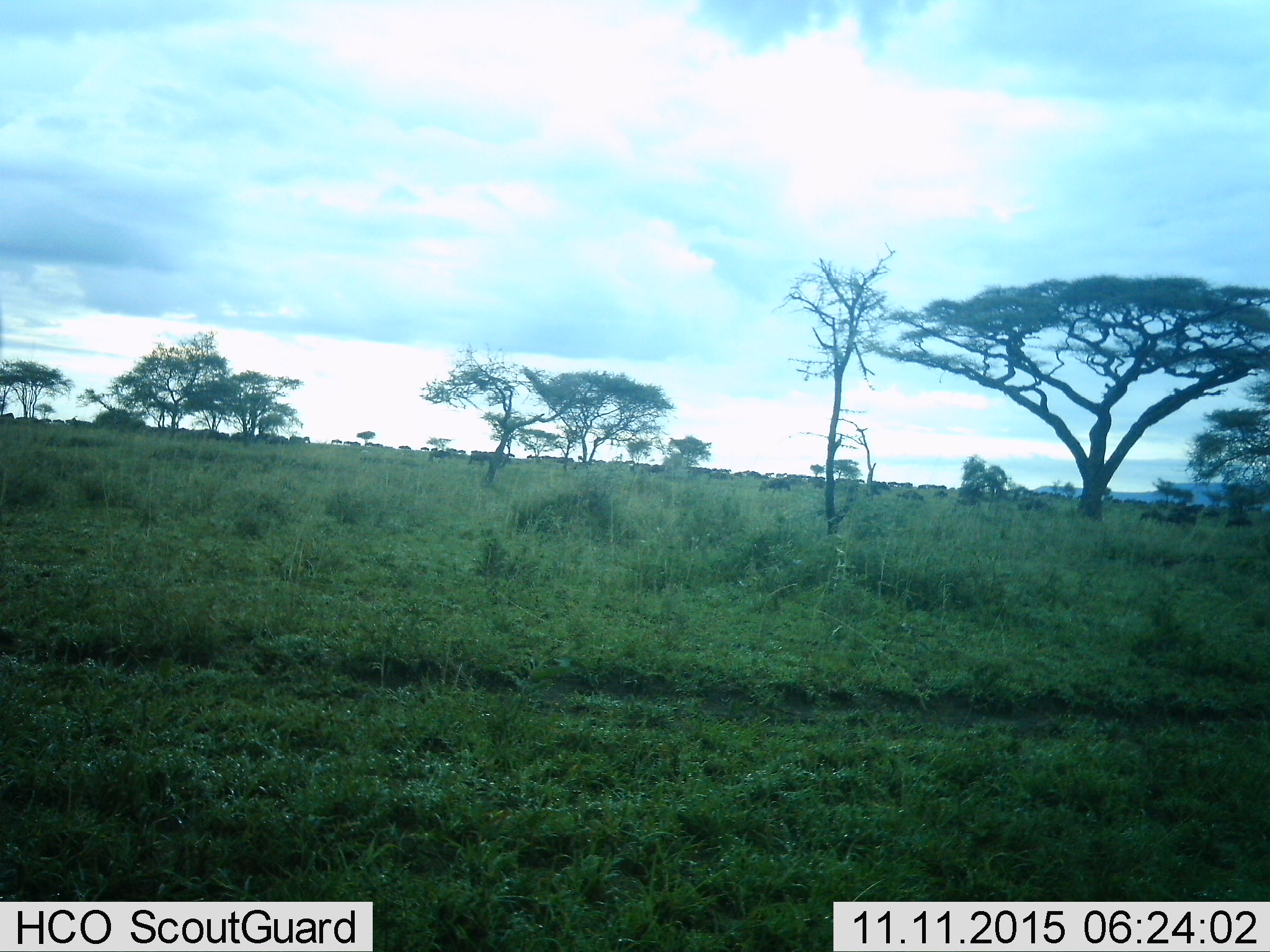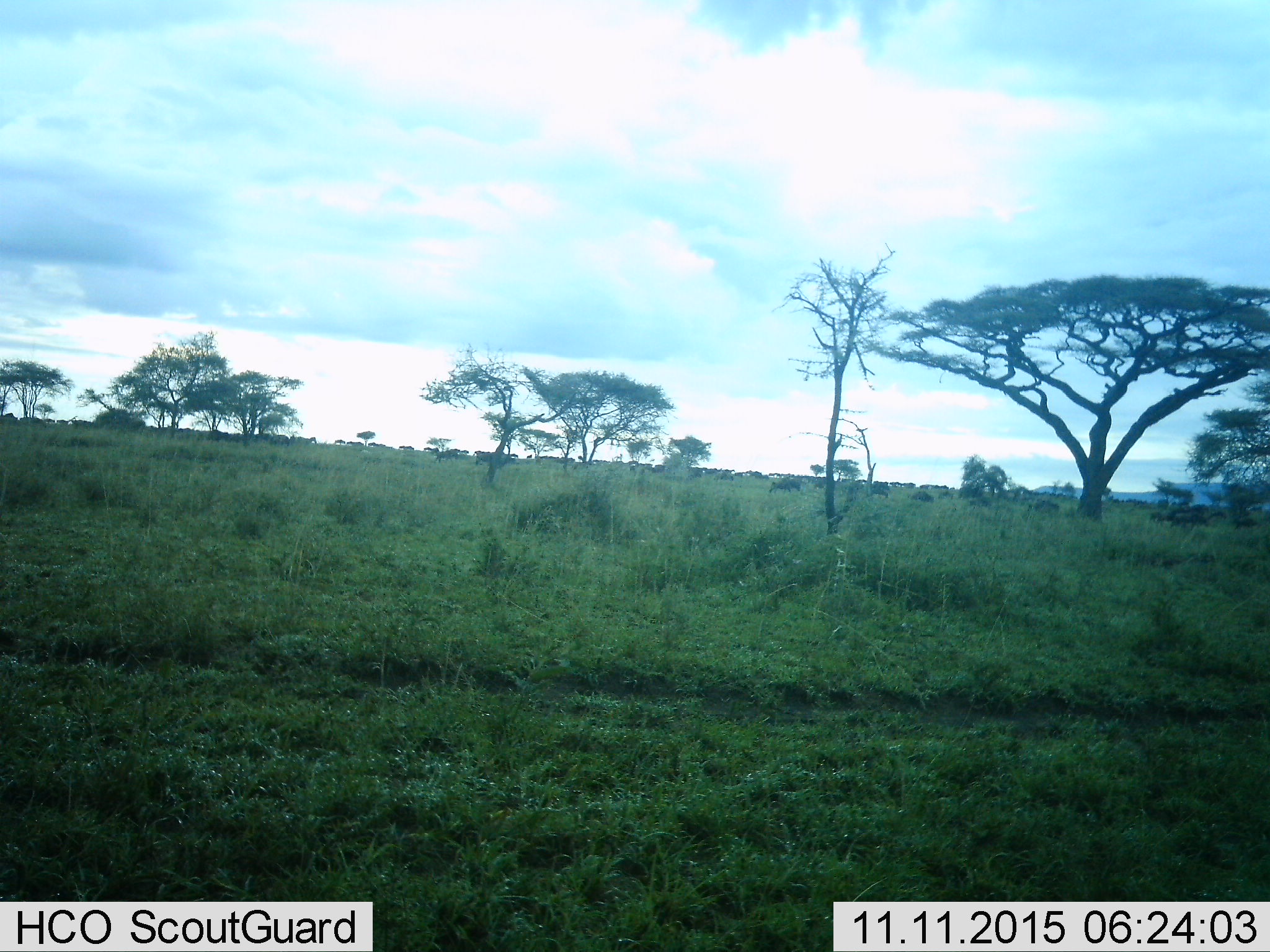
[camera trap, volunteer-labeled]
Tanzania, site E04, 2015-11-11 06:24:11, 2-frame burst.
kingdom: Animalia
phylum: Chordata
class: Mammalia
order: Artiodactyla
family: Bovidae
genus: Connochaetes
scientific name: Connochaetes taurinus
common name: blue wildebeest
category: wildebeest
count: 51+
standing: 25%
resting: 0%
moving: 92%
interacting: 0%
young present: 17%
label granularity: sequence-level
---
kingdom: Animalia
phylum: Chordata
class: Mammalia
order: Perissodactyla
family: Equidae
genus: Equus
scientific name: Equus quagga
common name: plains zebra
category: zebra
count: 1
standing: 69%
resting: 0%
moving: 44%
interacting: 0%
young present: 0%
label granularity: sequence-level